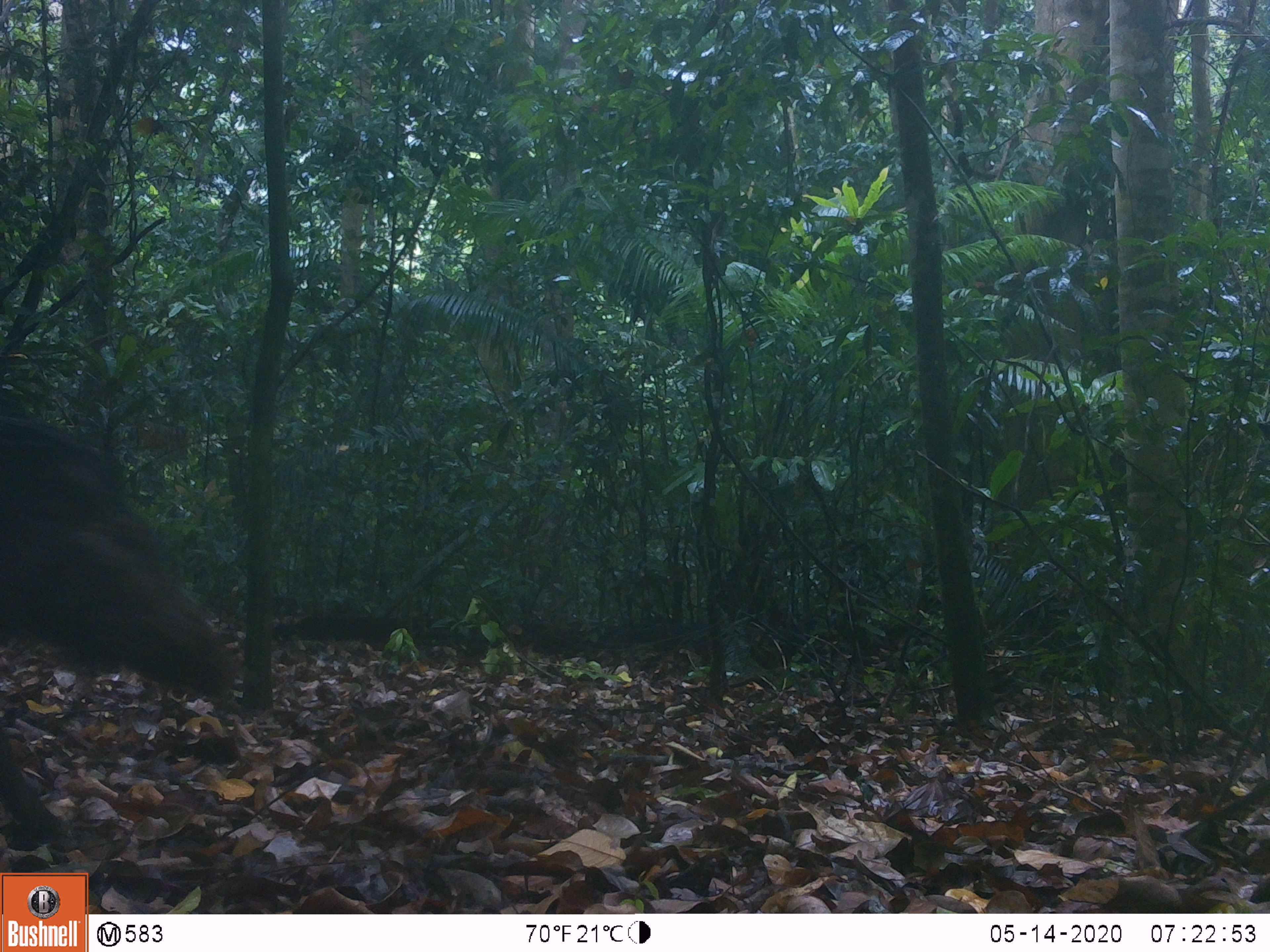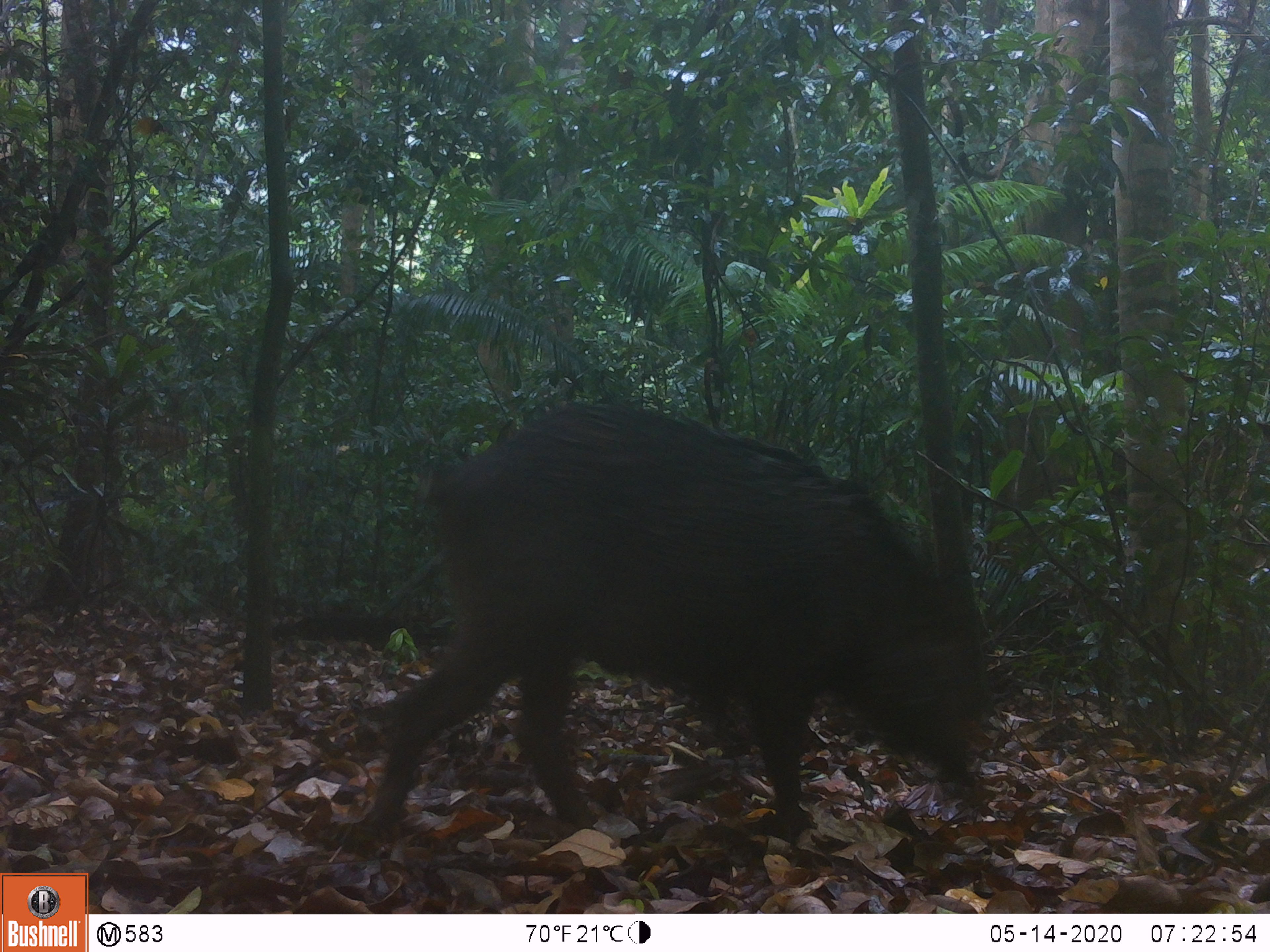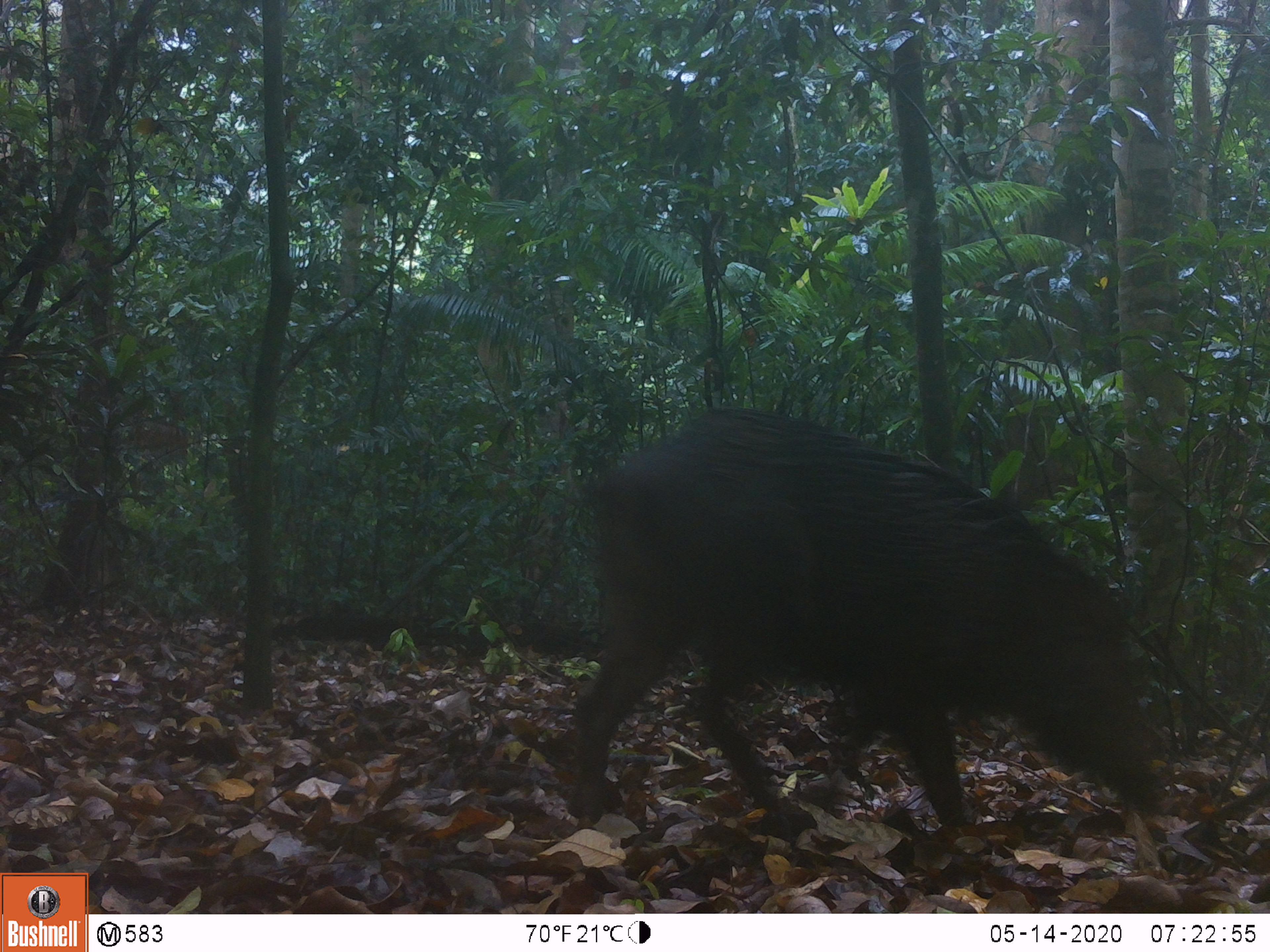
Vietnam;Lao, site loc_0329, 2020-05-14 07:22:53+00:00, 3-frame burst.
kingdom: Animalia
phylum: Chordata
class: Mammalia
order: Artiodactyla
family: Suidae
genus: Sus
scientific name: Sus scrofa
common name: eurasian wild pig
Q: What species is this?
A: Eurasian wild pig (Sus scrofa).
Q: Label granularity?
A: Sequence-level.